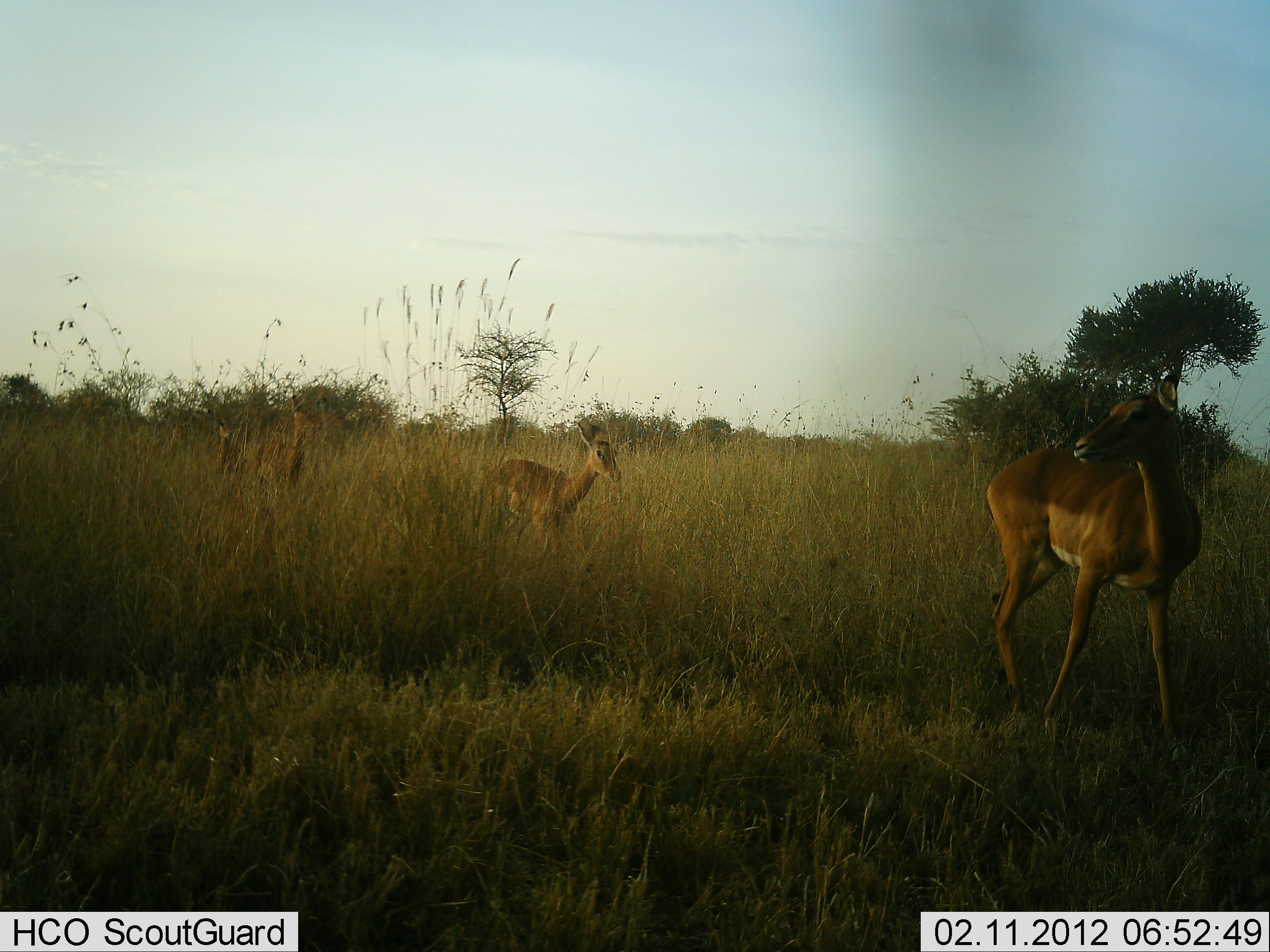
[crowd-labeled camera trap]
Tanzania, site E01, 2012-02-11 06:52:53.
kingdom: Animalia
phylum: Chordata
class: Mammalia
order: Artiodactyla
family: Bovidae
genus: Aepyceros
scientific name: Aepyceros melampus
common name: impala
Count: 4.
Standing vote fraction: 42%.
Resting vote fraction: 0%.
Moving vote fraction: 75%.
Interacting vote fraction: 0%.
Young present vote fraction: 17%.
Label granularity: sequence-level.